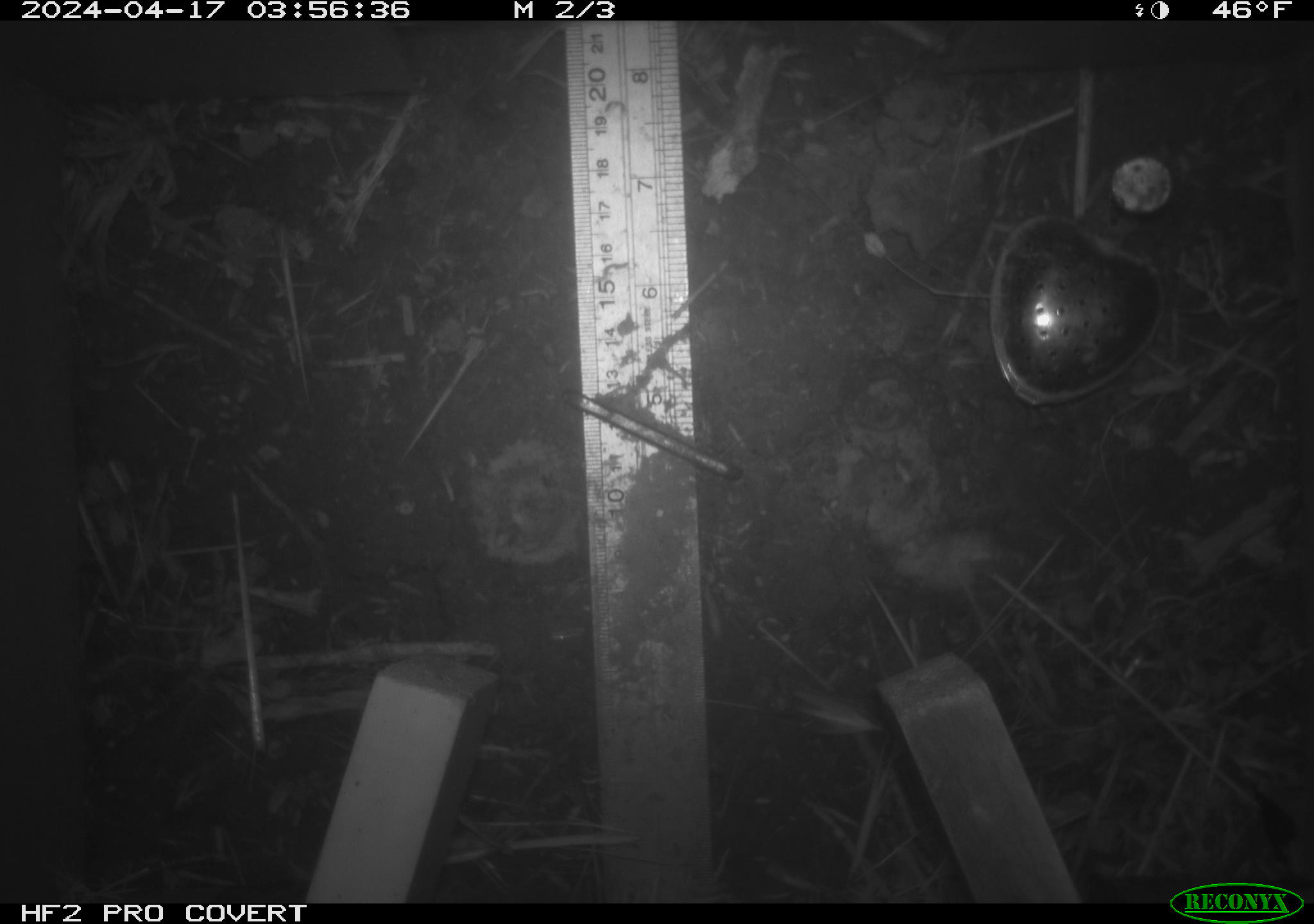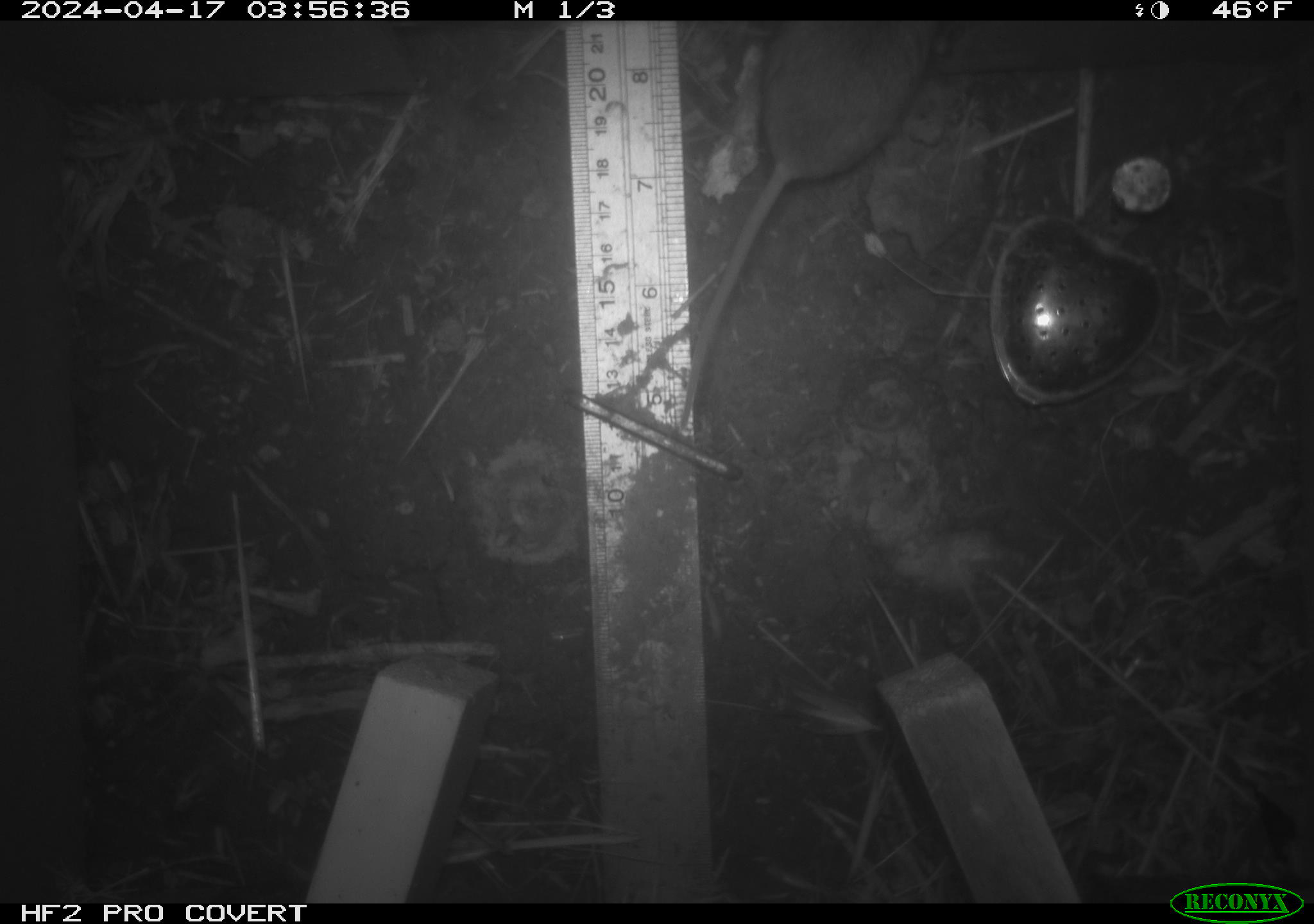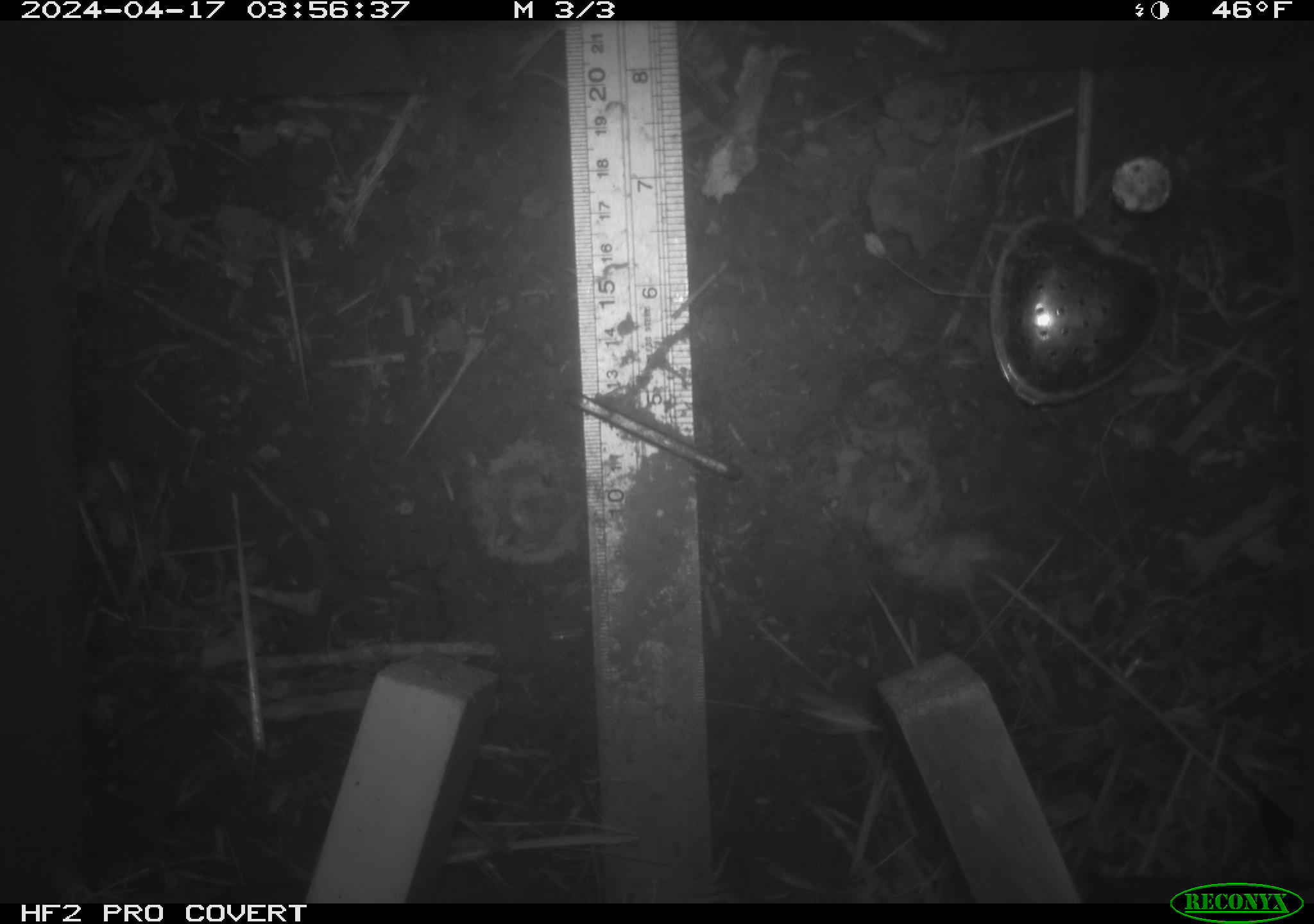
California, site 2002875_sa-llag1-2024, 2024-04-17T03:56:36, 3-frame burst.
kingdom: Animalia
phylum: Chordata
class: Mammalia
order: Rodentia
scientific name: Rodentia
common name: mouse species